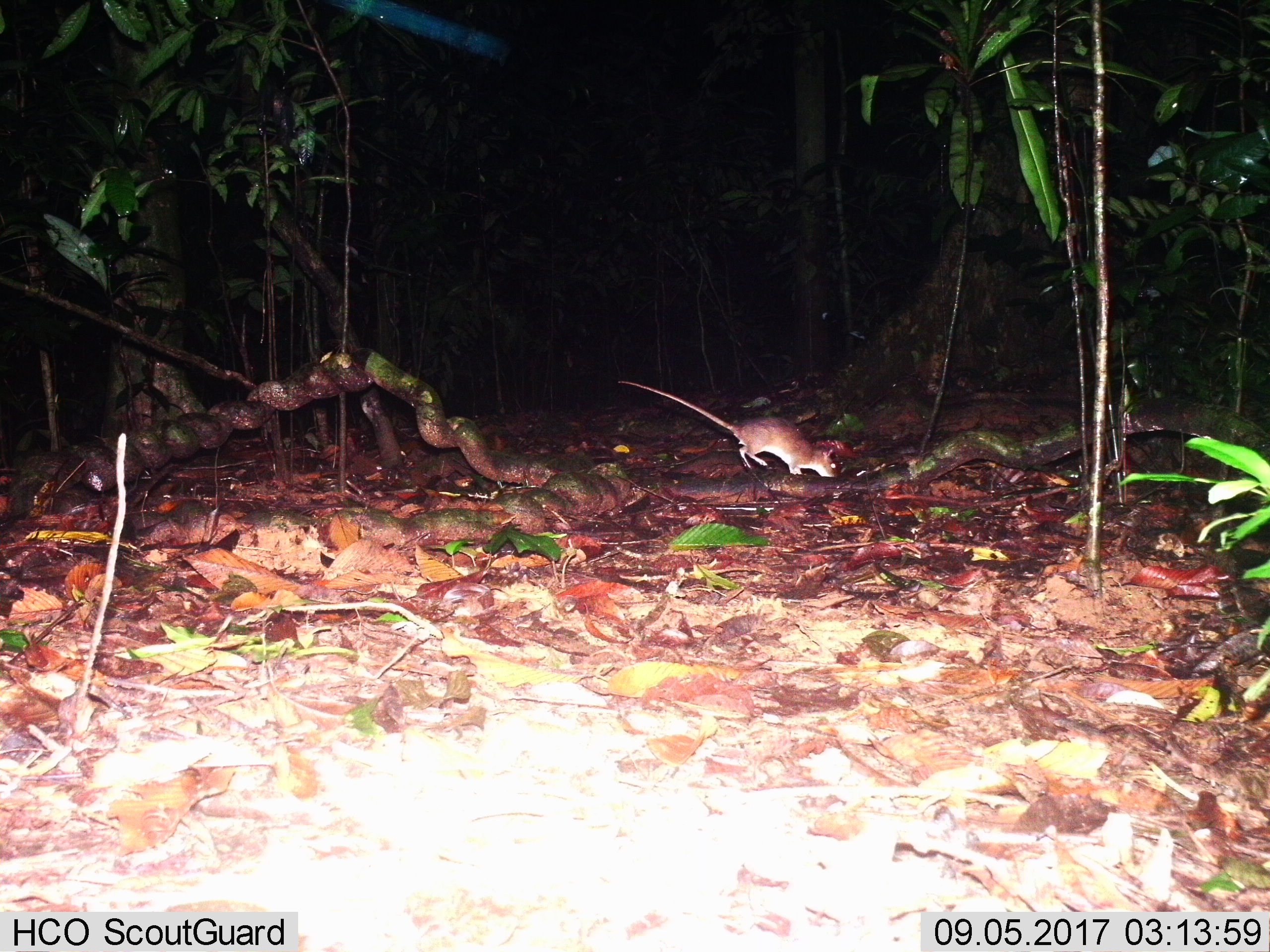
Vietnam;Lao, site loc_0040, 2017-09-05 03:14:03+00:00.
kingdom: Animalia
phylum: Chordata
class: Mammalia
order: Rodentia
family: Muridae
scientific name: Muridae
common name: old-world mice and rats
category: unidentified murid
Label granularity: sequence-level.